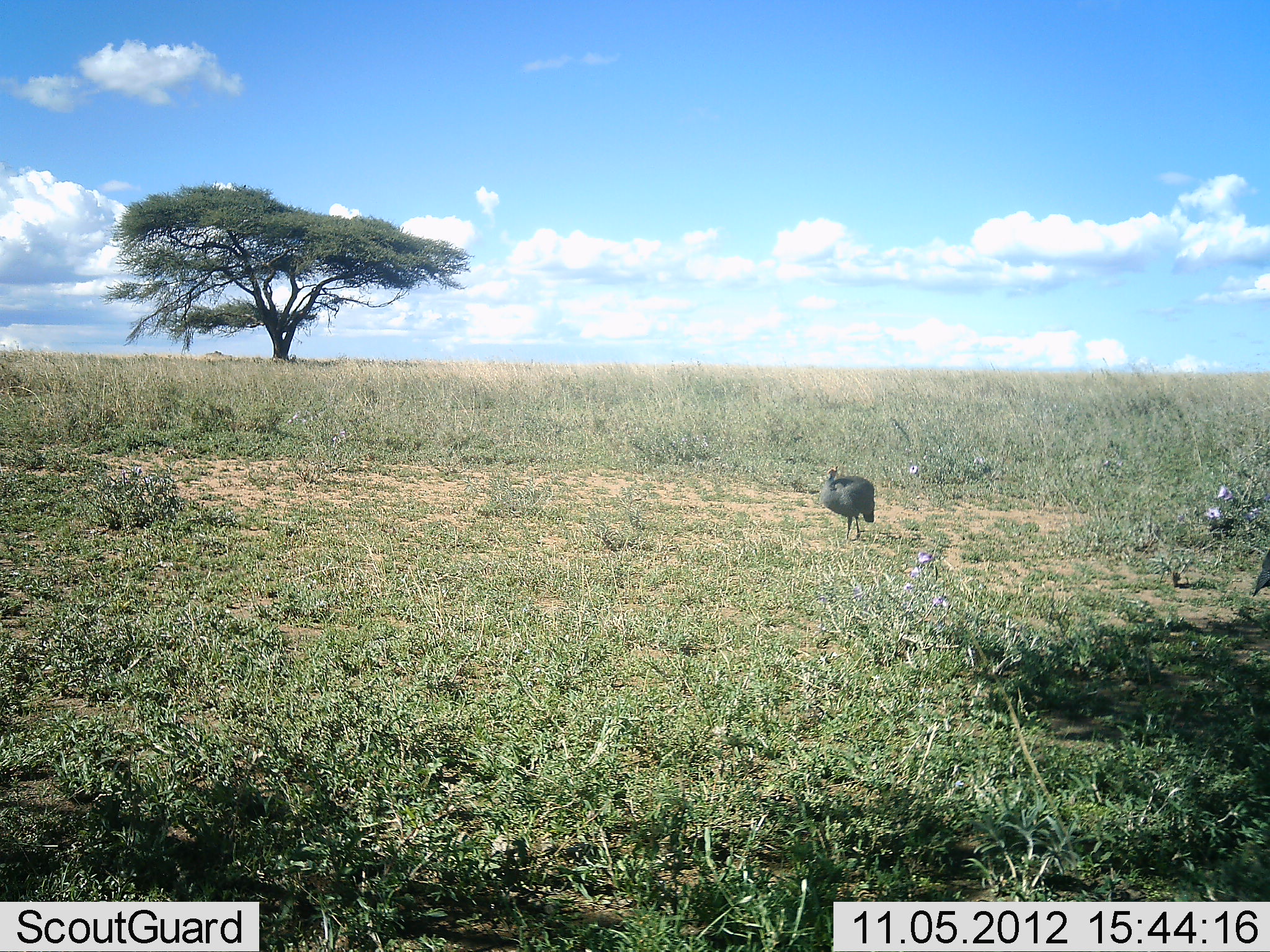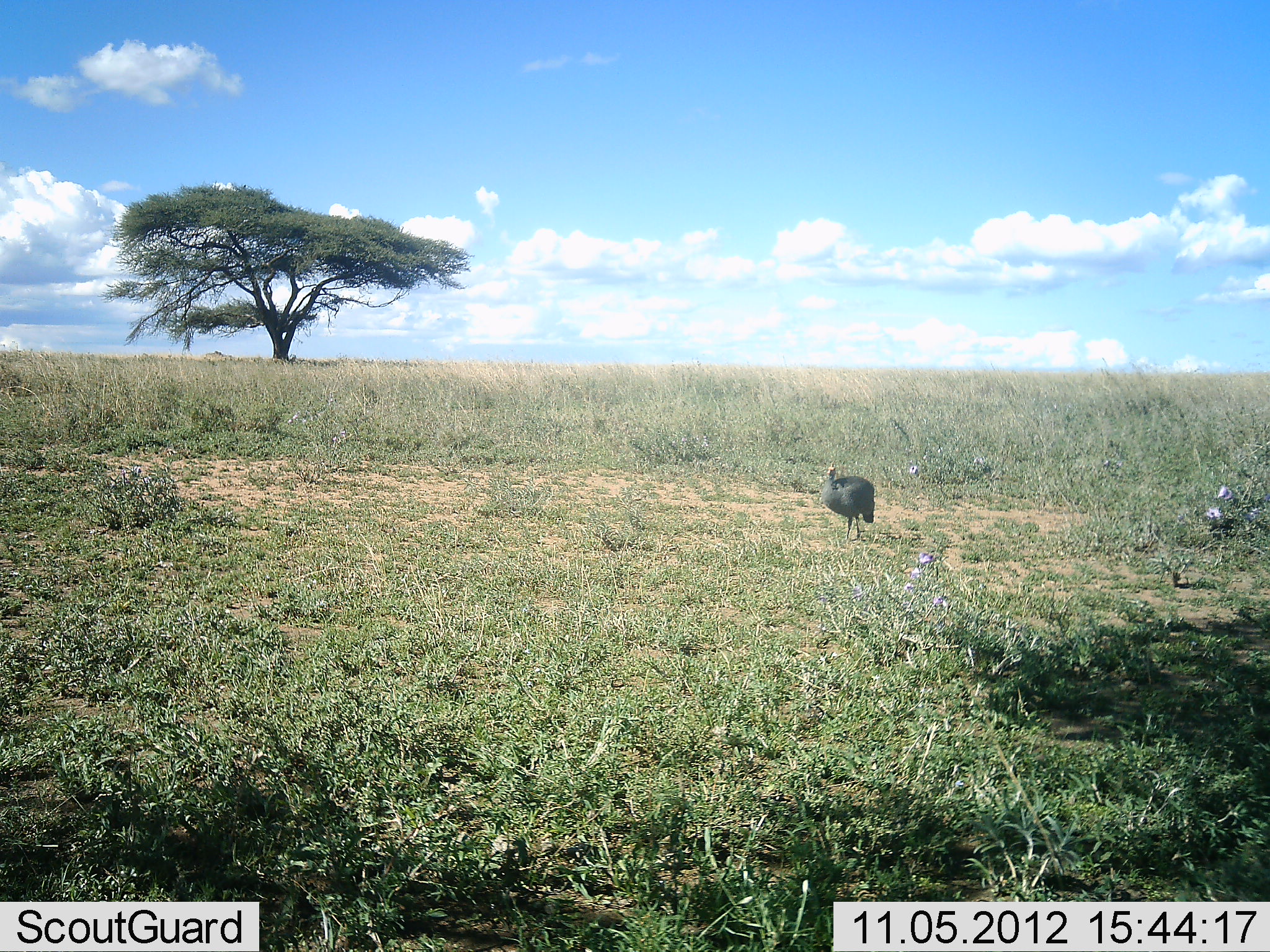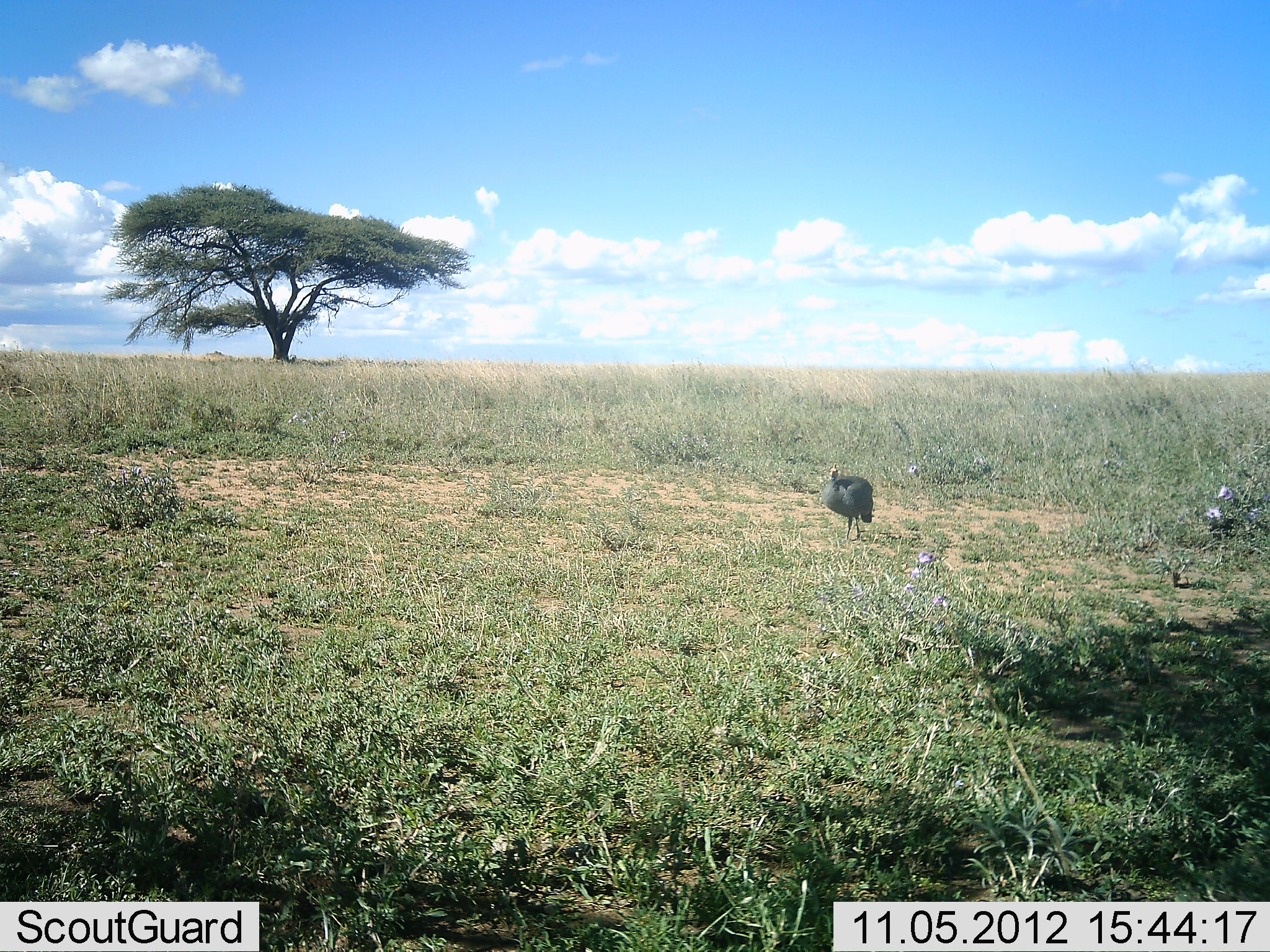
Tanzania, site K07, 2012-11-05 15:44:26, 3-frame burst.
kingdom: Animalia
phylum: Chordata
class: Aves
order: Galliformes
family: Numididae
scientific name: Numididae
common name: guinea fowl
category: guineafowl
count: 2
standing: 100%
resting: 0%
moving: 50%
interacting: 0%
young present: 0%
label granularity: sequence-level